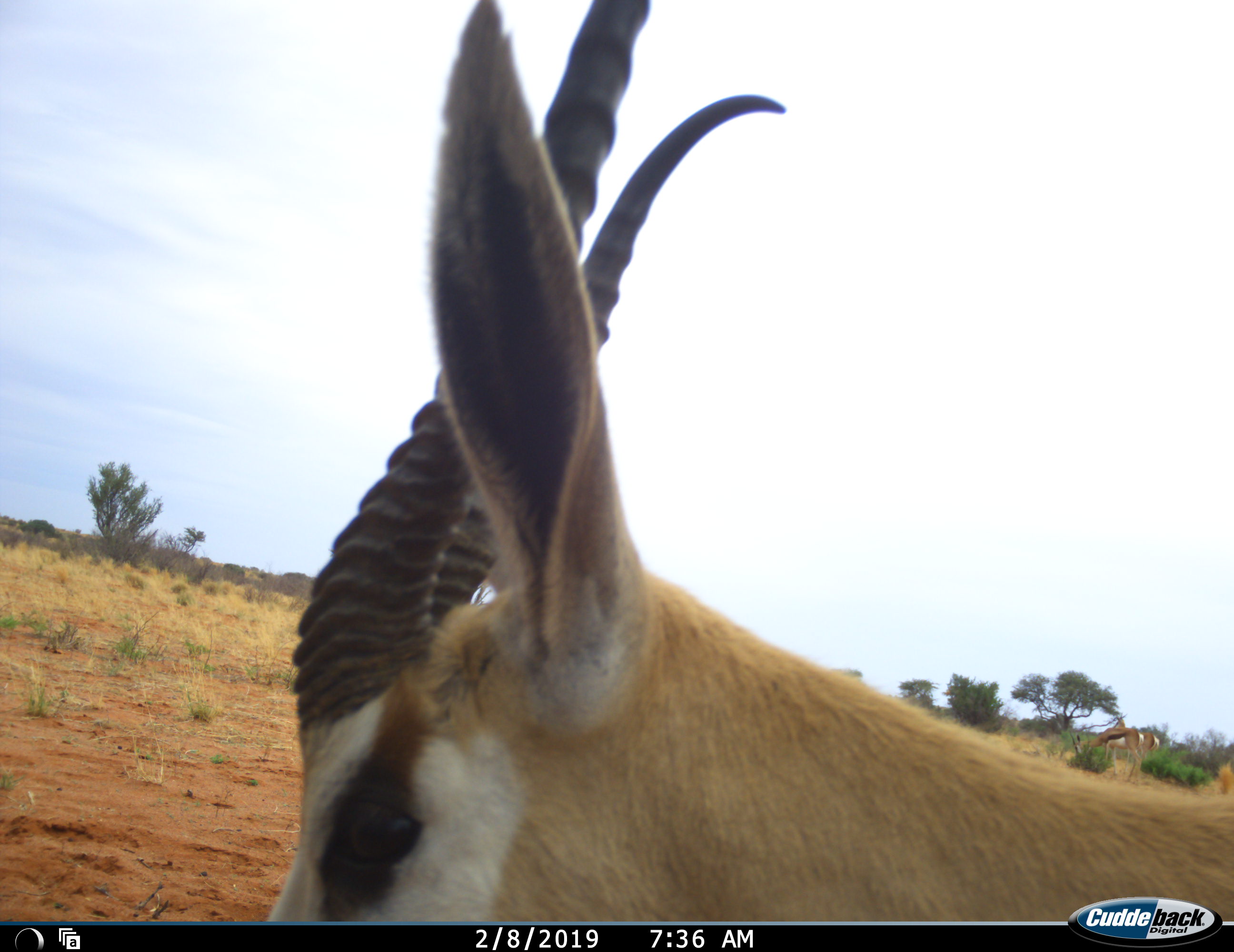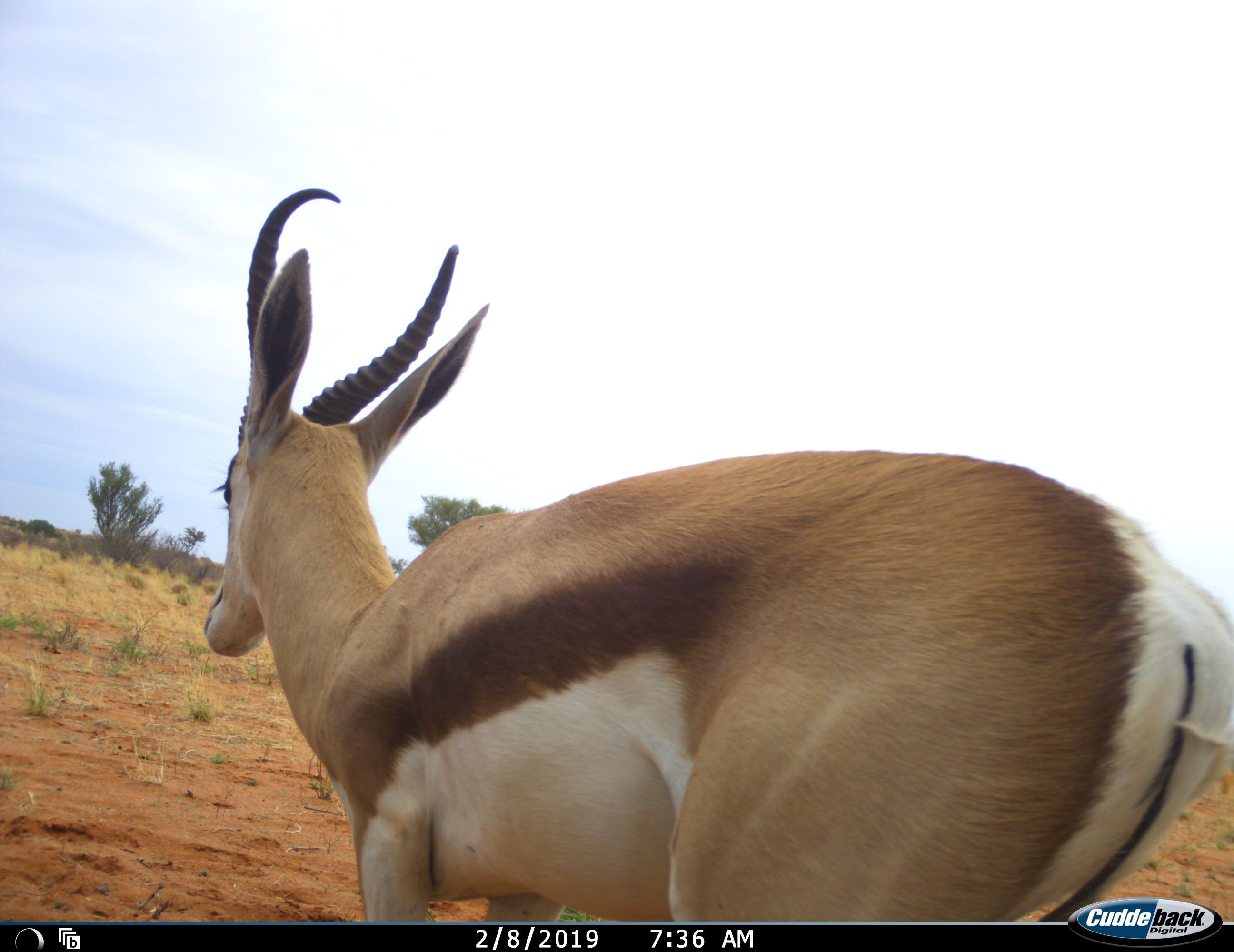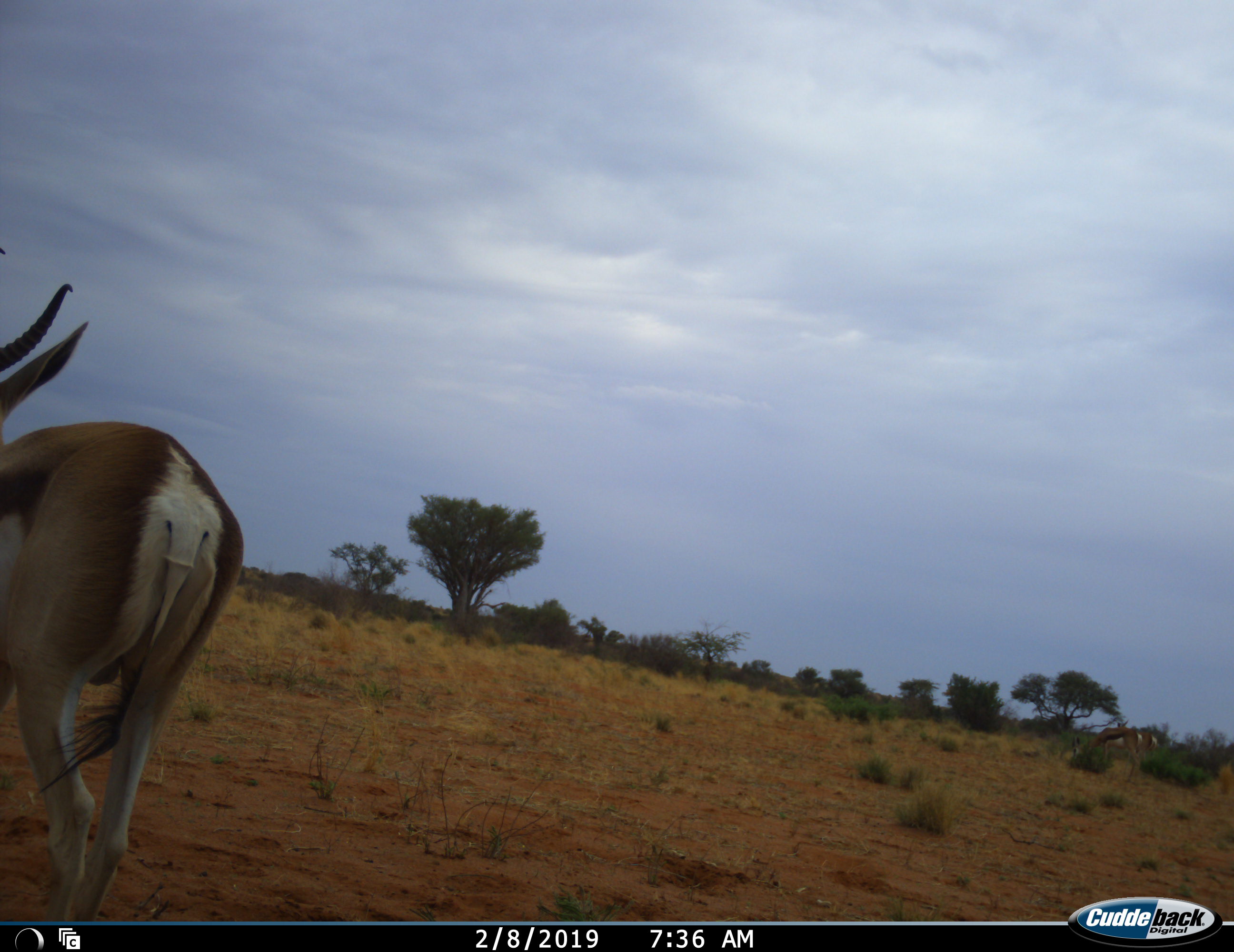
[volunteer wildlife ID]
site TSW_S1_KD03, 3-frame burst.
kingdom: Animalia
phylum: Chordata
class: Mammalia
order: Artiodactyla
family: Bovidae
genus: Antidorcas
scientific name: Antidorcas marsupialis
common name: springbok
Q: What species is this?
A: Springbok (Antidorcas marsupialis).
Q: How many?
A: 1.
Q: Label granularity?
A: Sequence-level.